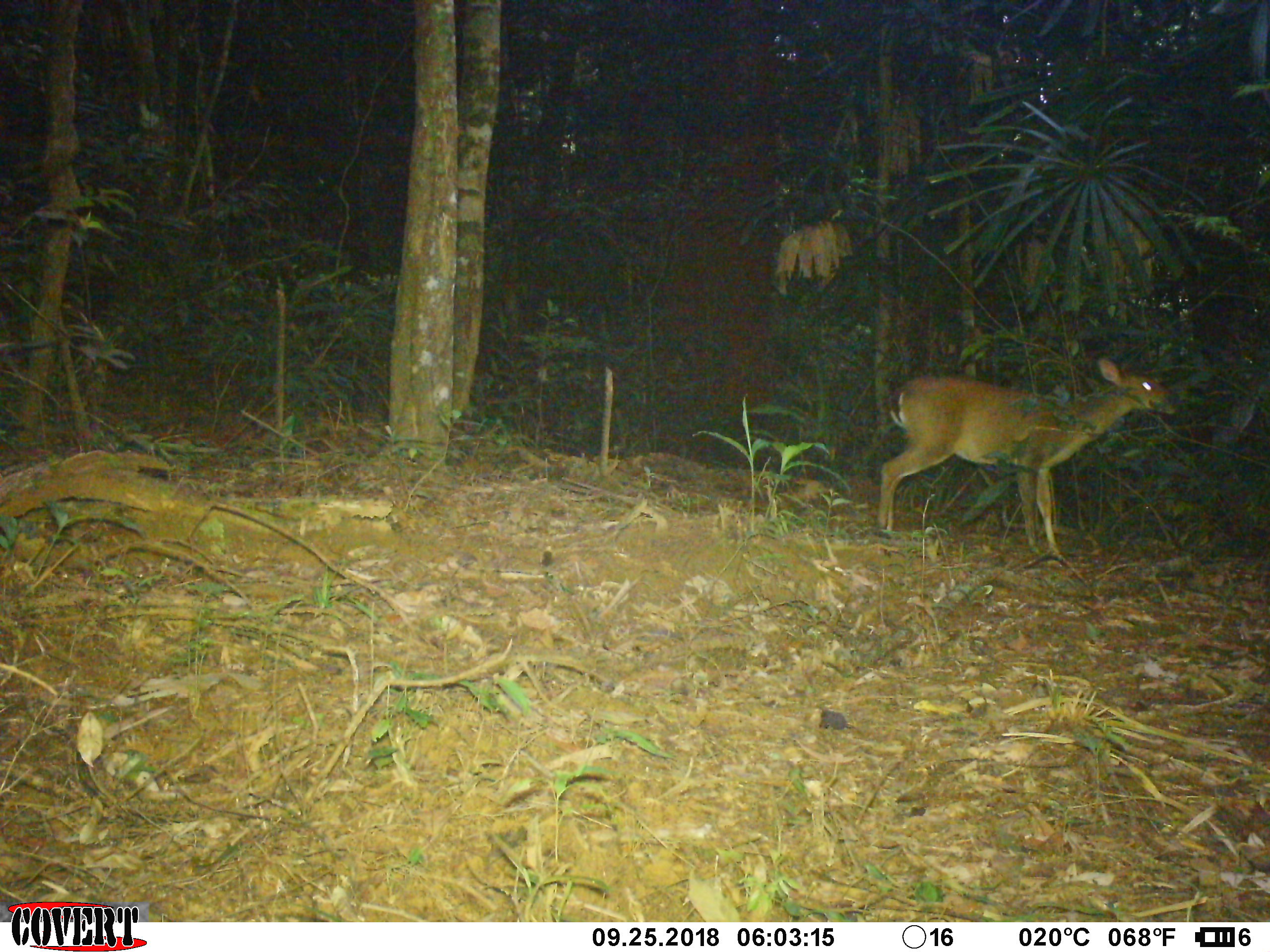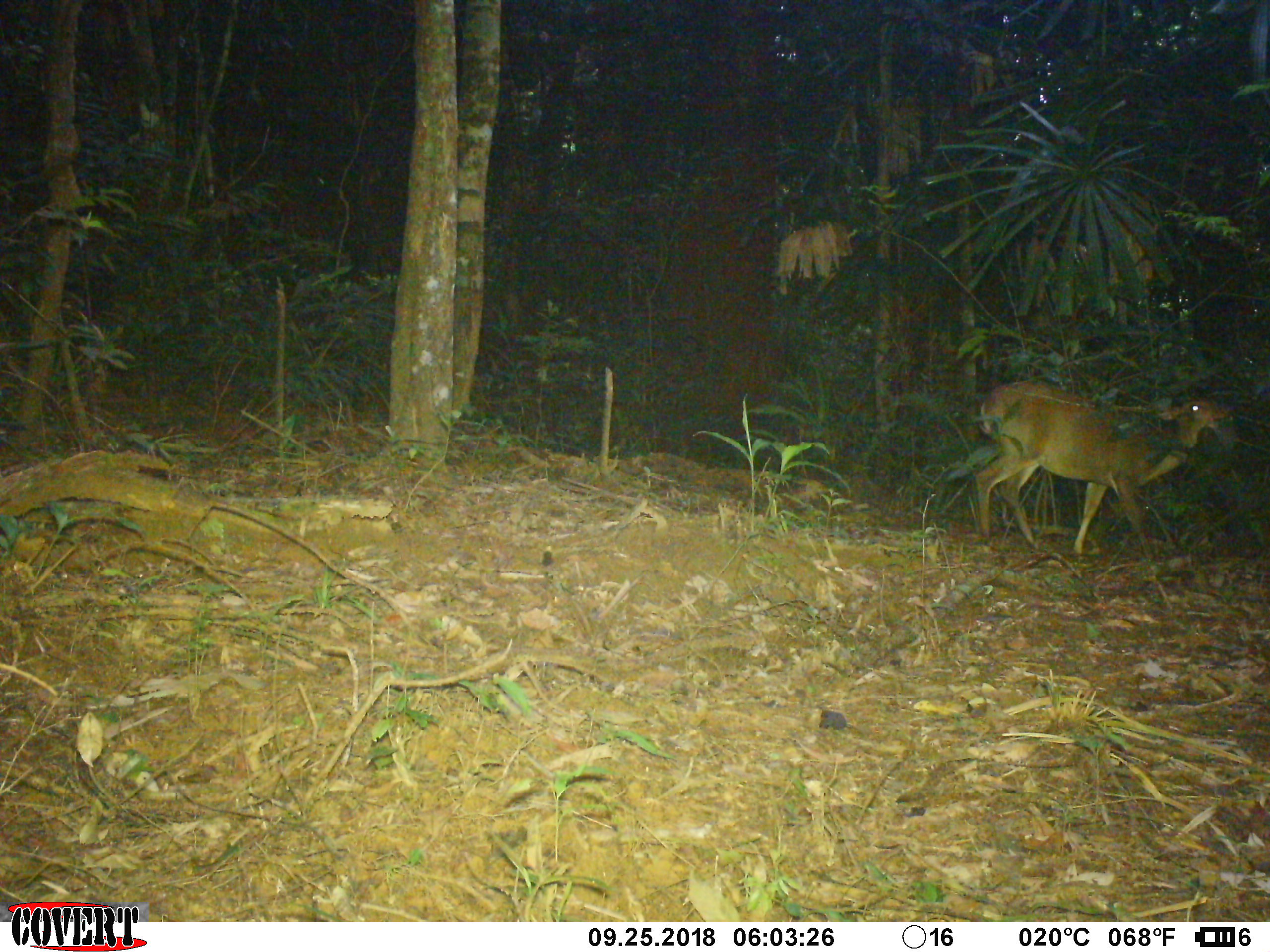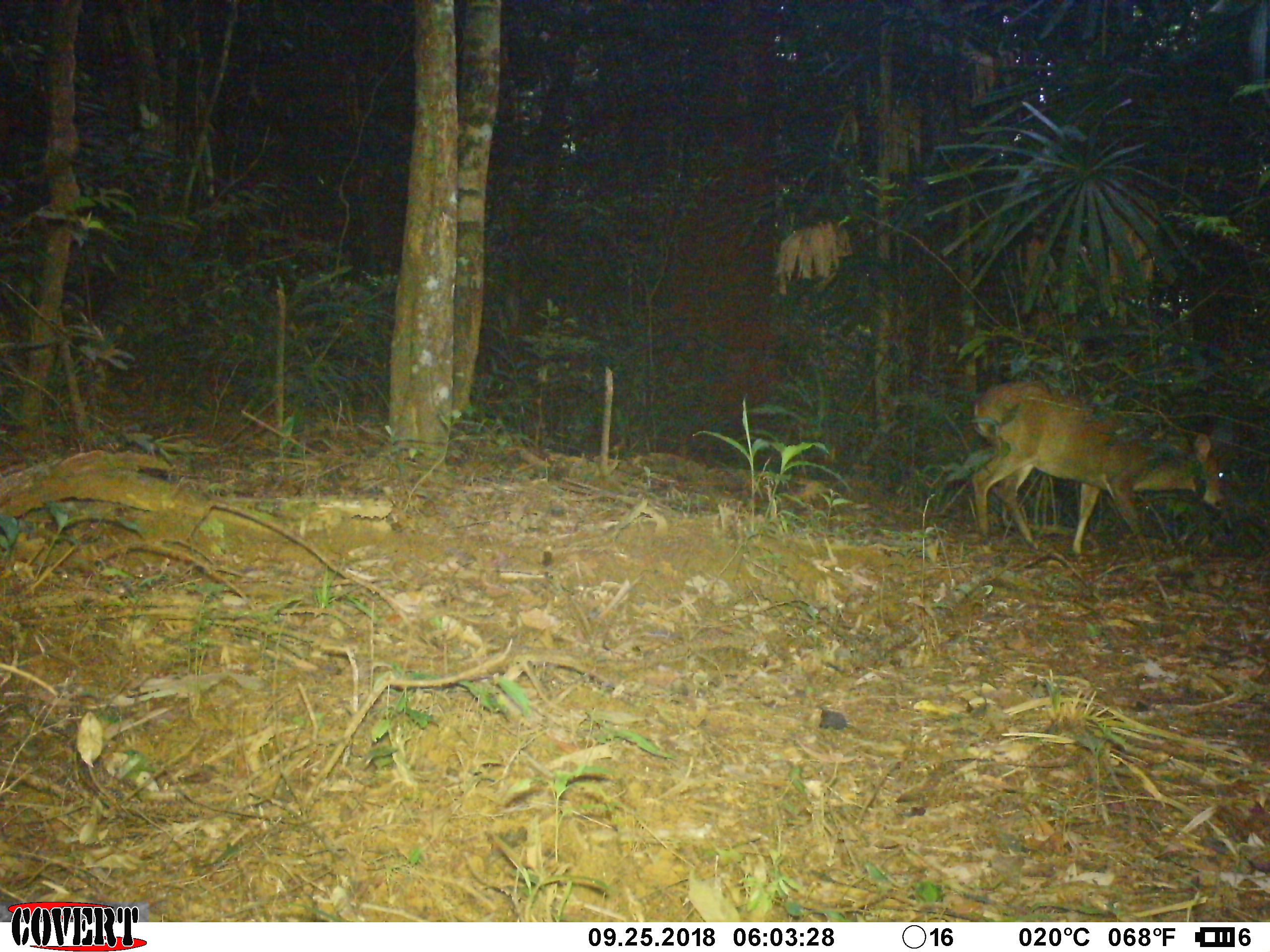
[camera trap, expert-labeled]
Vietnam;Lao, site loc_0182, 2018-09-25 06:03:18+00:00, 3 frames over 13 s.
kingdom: Animalia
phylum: Chordata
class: Mammalia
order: Artiodactyla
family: Cervidae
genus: Muntiacus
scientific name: Muntiacus vuquangensis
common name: large-antlered muntjac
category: large antlered muntjac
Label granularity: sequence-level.